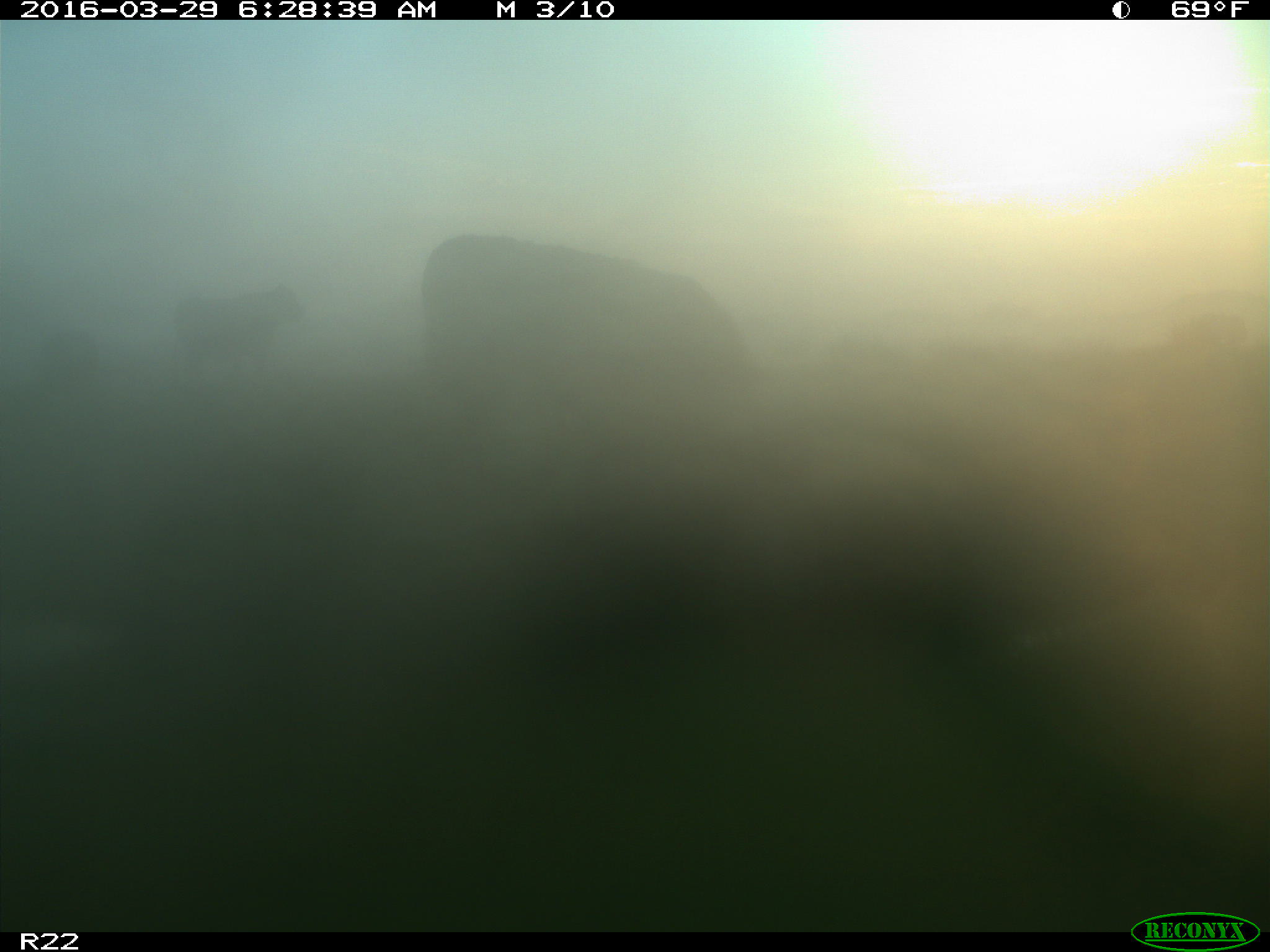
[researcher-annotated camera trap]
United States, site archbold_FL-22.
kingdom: Animalia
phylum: Chordata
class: Mammalia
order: Artiodactyla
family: Bovidae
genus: Bos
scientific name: Bos taurus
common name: domestic cow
Bos taurus (domestic cow).